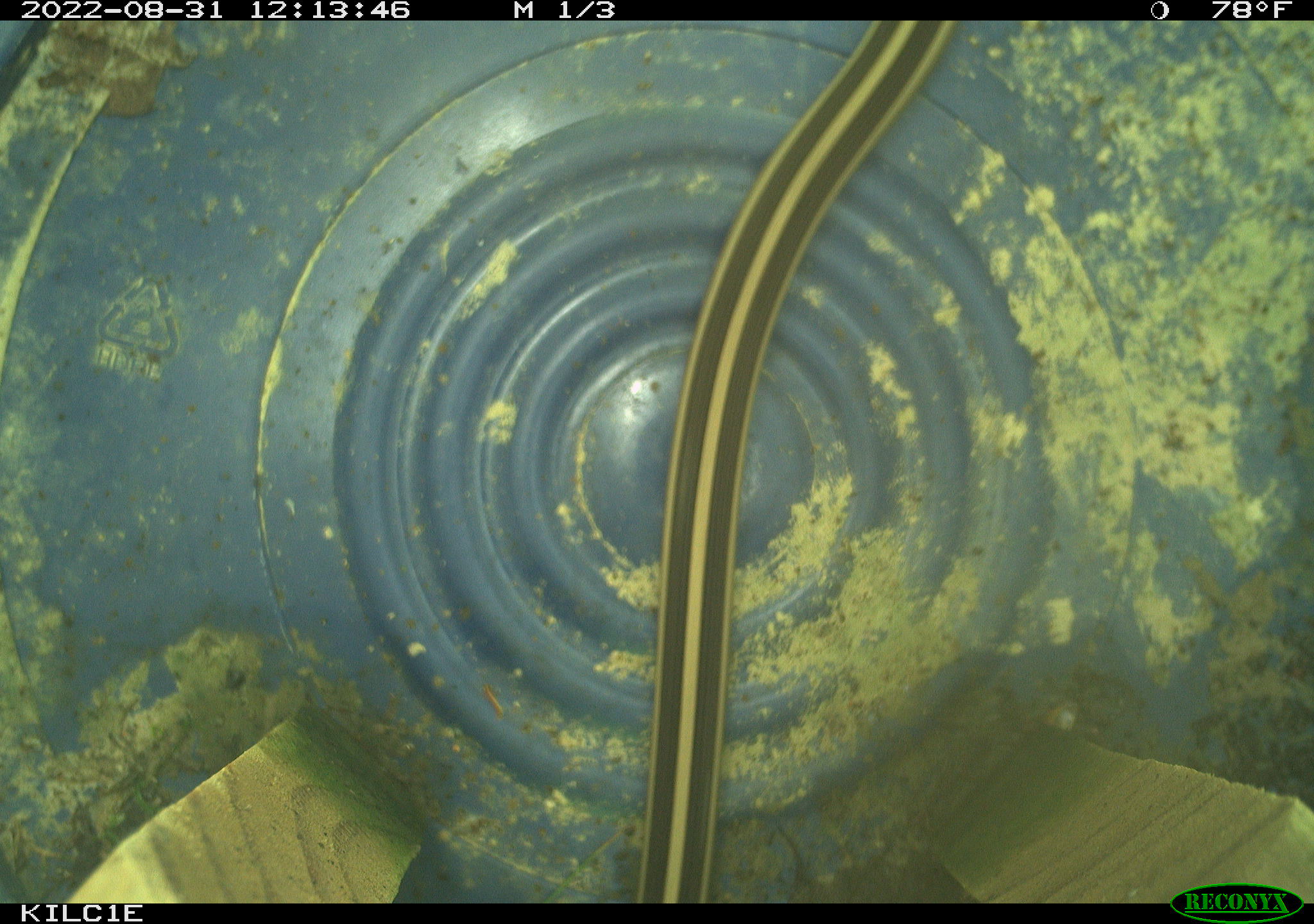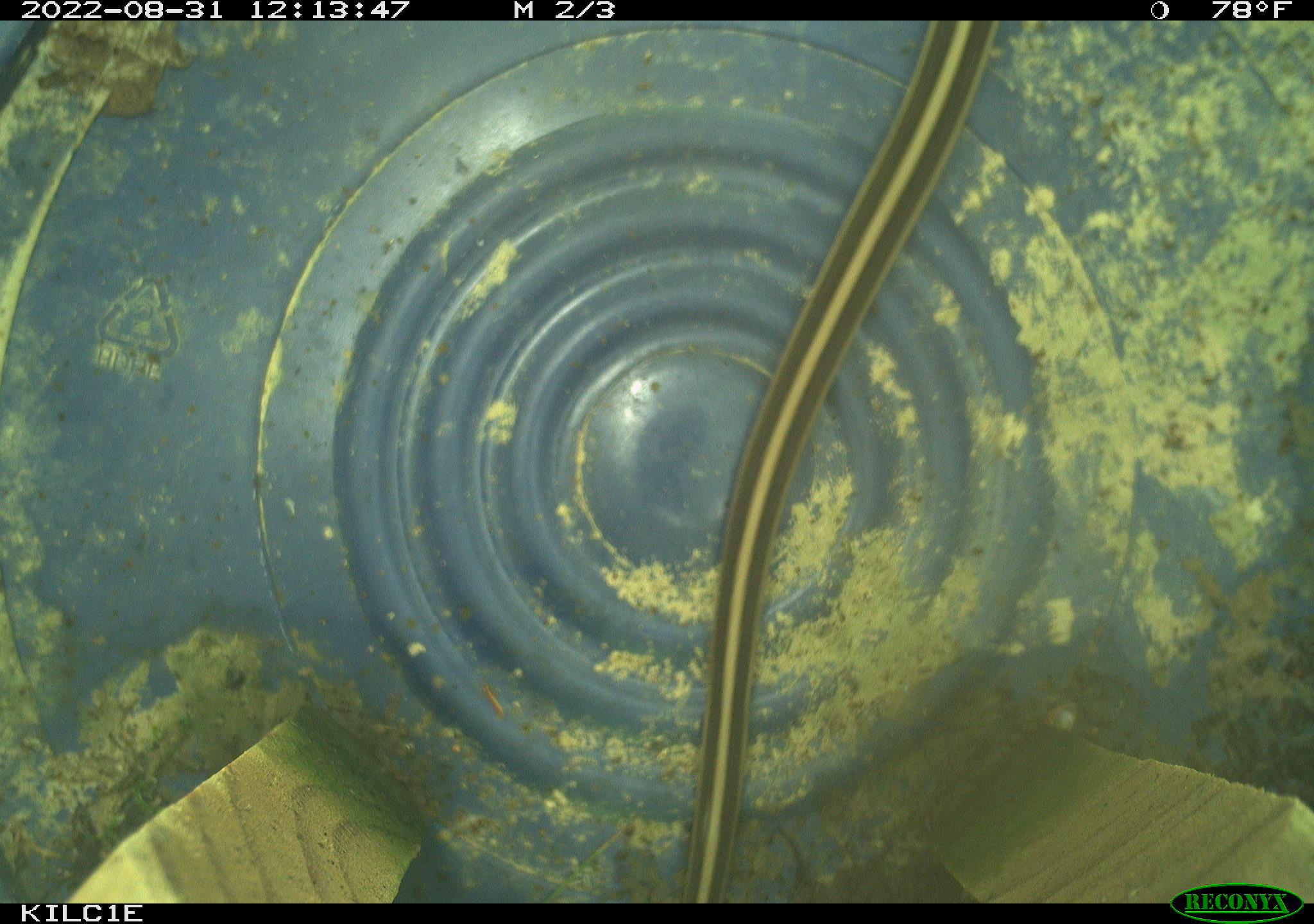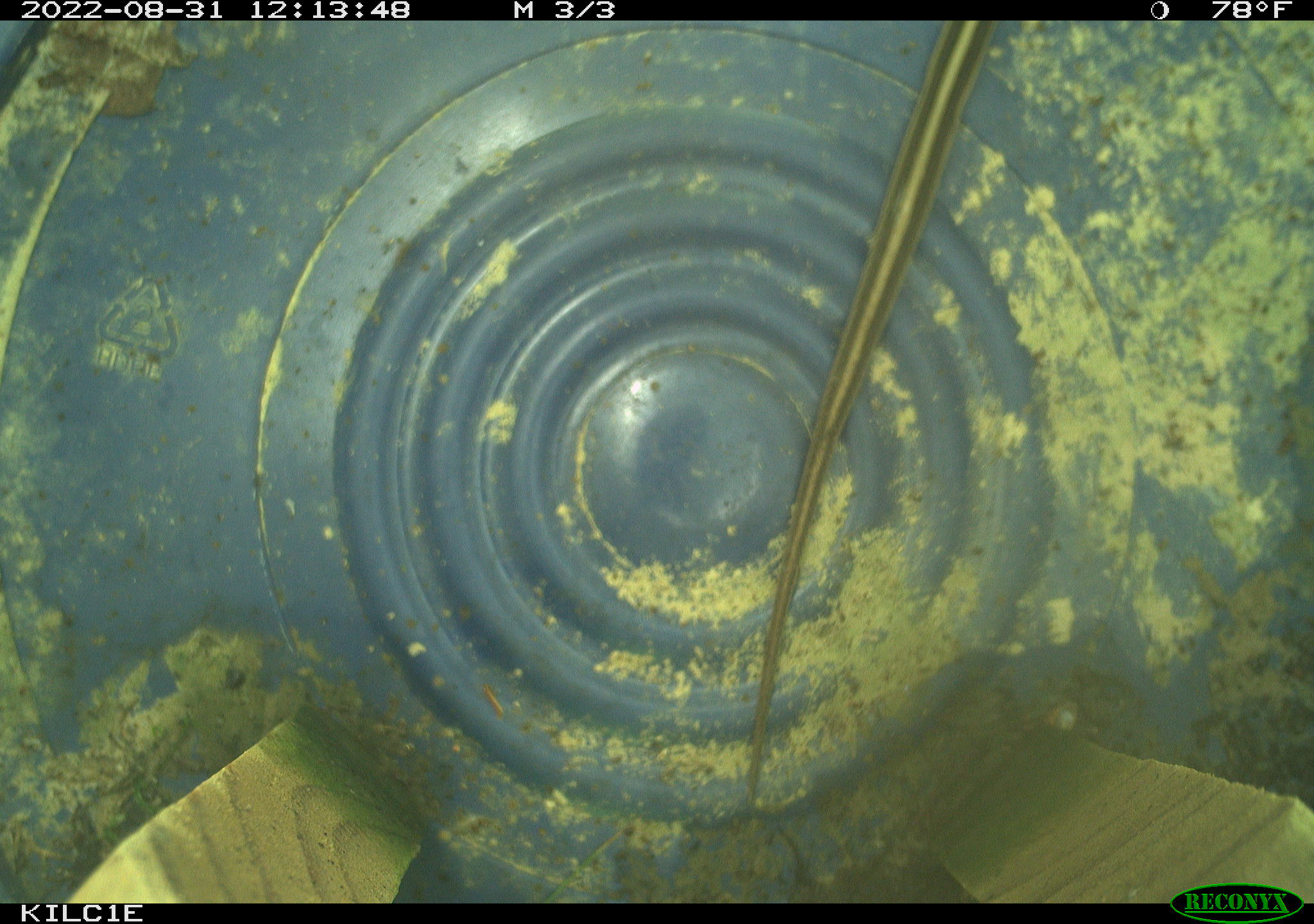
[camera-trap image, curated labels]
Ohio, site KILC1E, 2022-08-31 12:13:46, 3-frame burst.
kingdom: Animalia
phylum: Chordata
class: Reptilia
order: Squamata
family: Colubridae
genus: Thamnophis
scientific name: Thamnophis sirtalis sirtalis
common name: eastern gartersnake